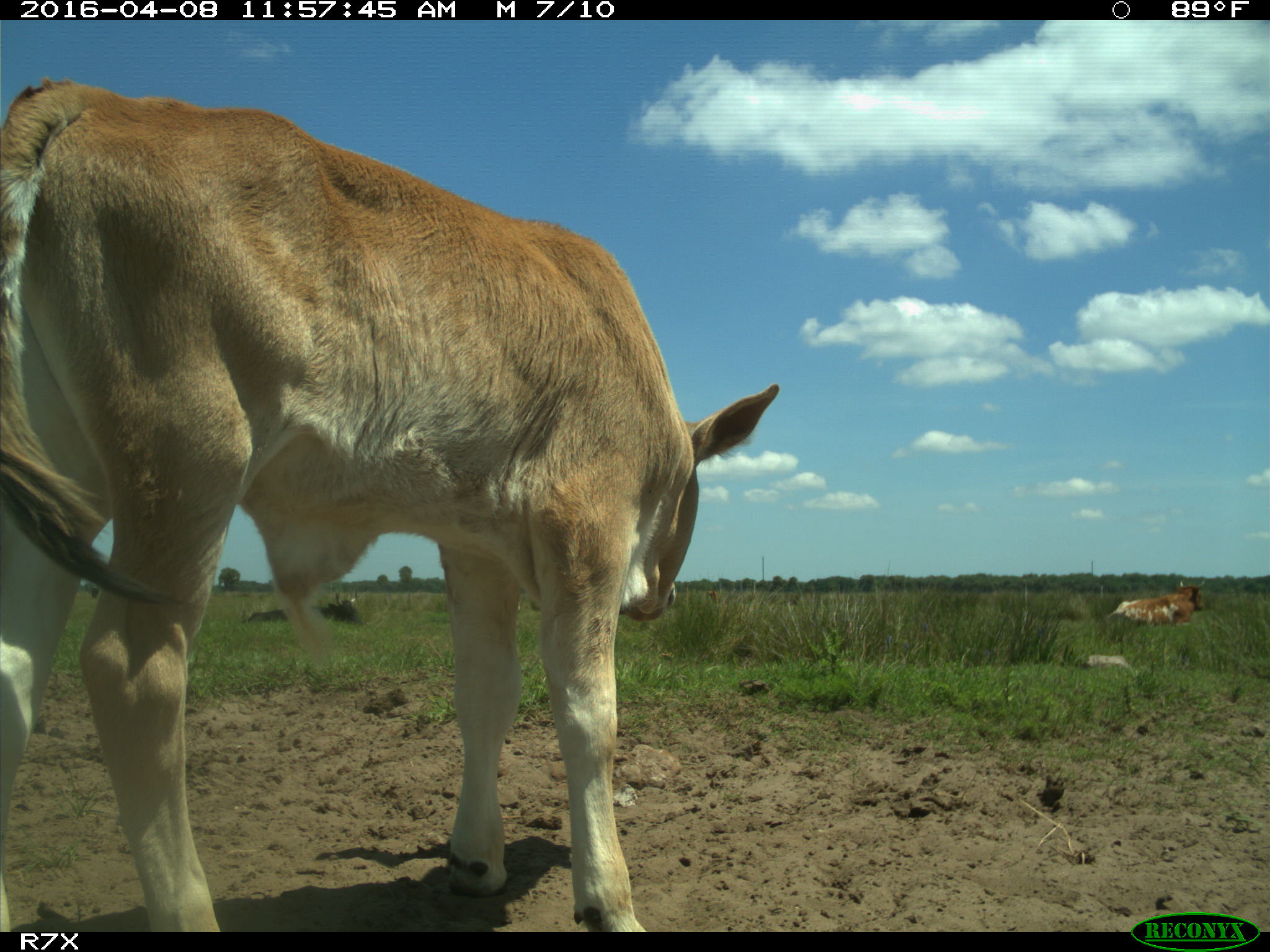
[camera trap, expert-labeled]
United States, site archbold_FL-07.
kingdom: Animalia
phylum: Chordata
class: Mammalia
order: Artiodactyla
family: Bovidae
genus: Bos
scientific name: Bos taurus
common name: domestic cow